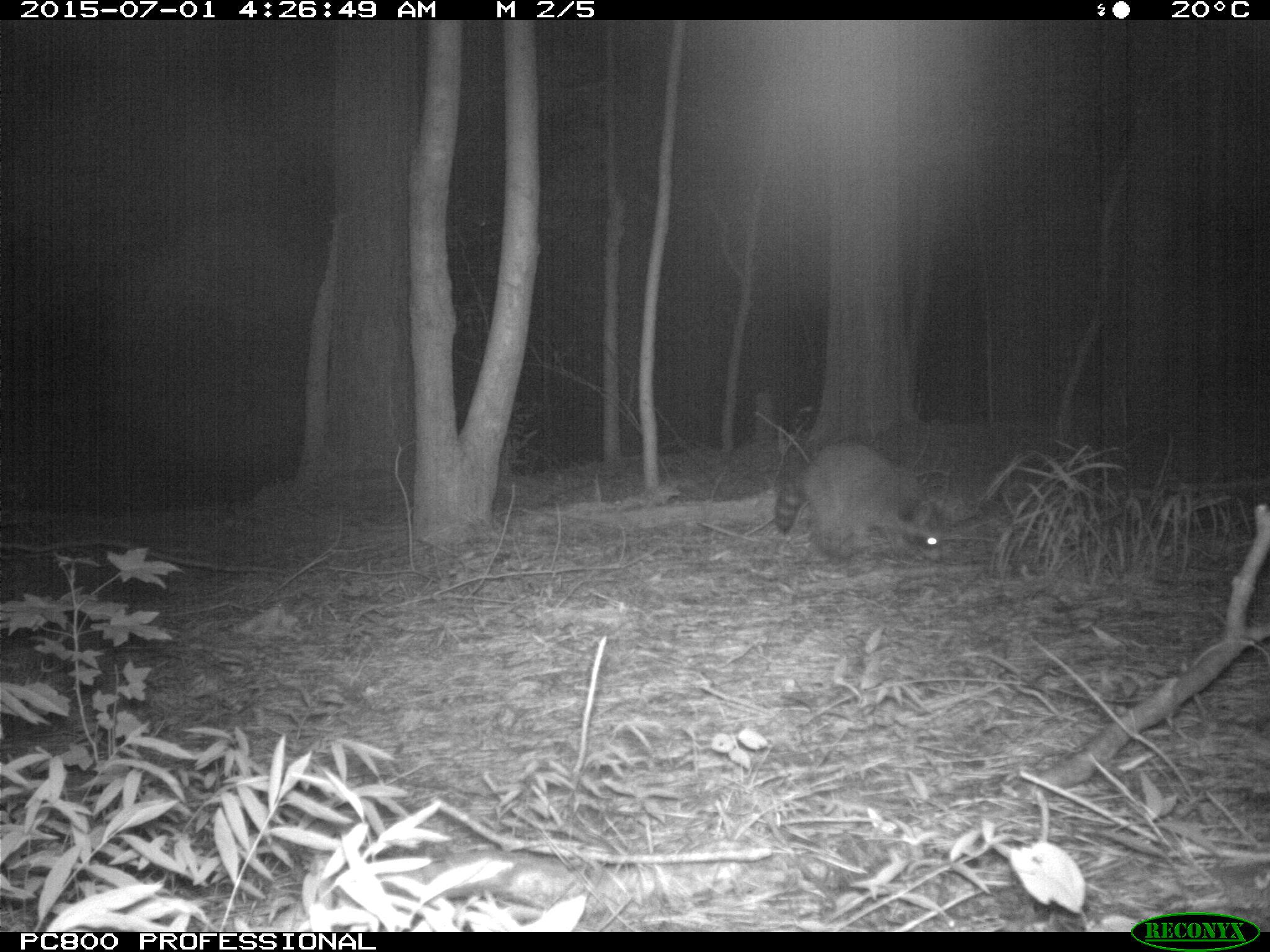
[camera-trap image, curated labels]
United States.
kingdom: Animalia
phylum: Chordata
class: Mammalia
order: Carnivora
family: Procyonidae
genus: Procyon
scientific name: Procyon lotor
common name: northern raccoon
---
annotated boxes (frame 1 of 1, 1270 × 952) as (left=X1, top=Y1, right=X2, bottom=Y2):
Northern Raccoon: (left=772, top=435, right=950, bottom=564)